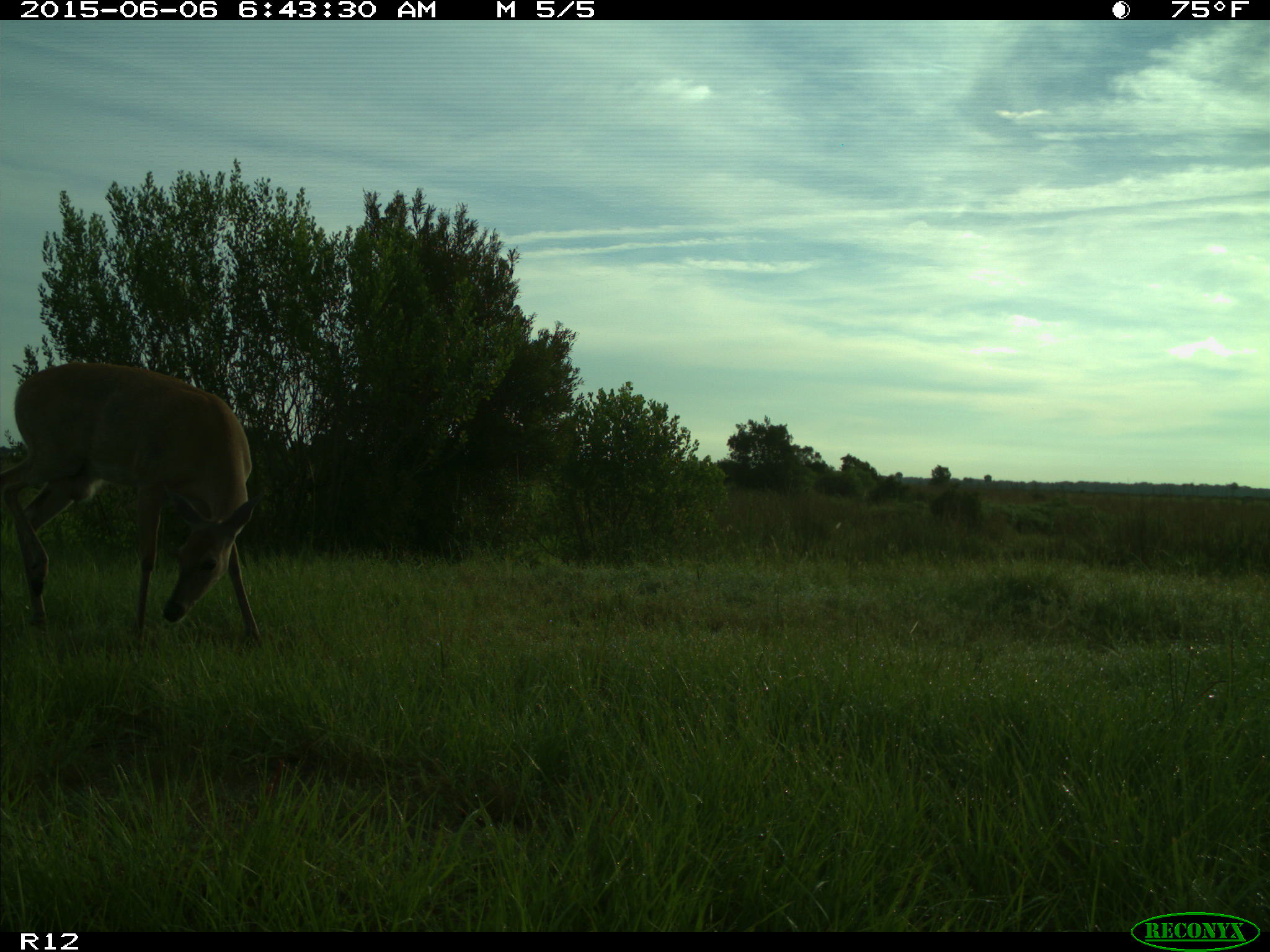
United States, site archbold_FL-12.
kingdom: Animalia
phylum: Chordata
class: Mammalia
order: Artiodactyla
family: Cervidae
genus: Odocoileus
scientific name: Odocoileus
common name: deer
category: unidentified deer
Unidentified deer (deer) (Odocoileus).